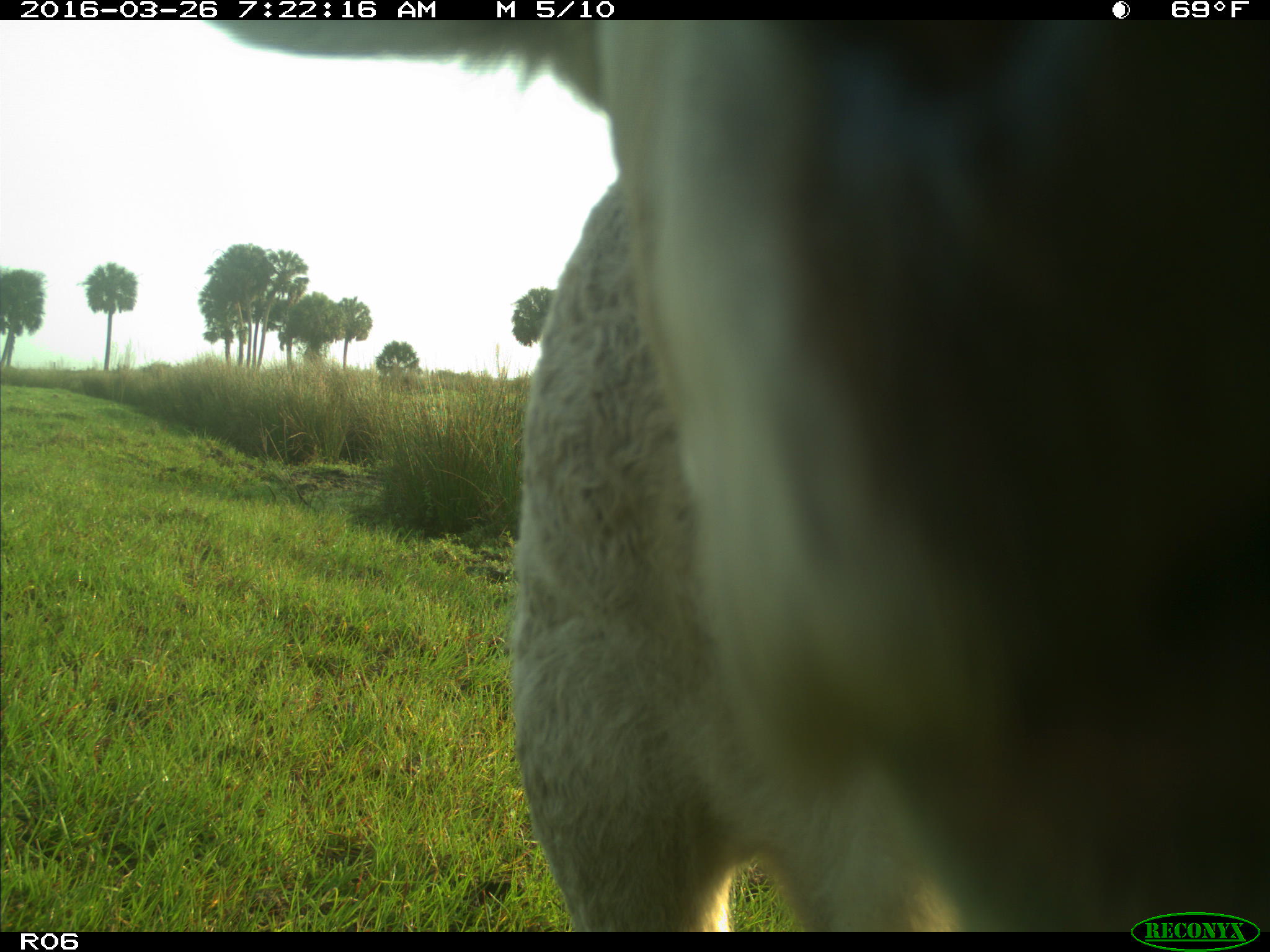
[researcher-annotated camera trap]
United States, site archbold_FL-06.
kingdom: Animalia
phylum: Chordata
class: Mammalia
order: Artiodactyla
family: Bovidae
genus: Bos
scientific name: Bos taurus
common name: domestic cow